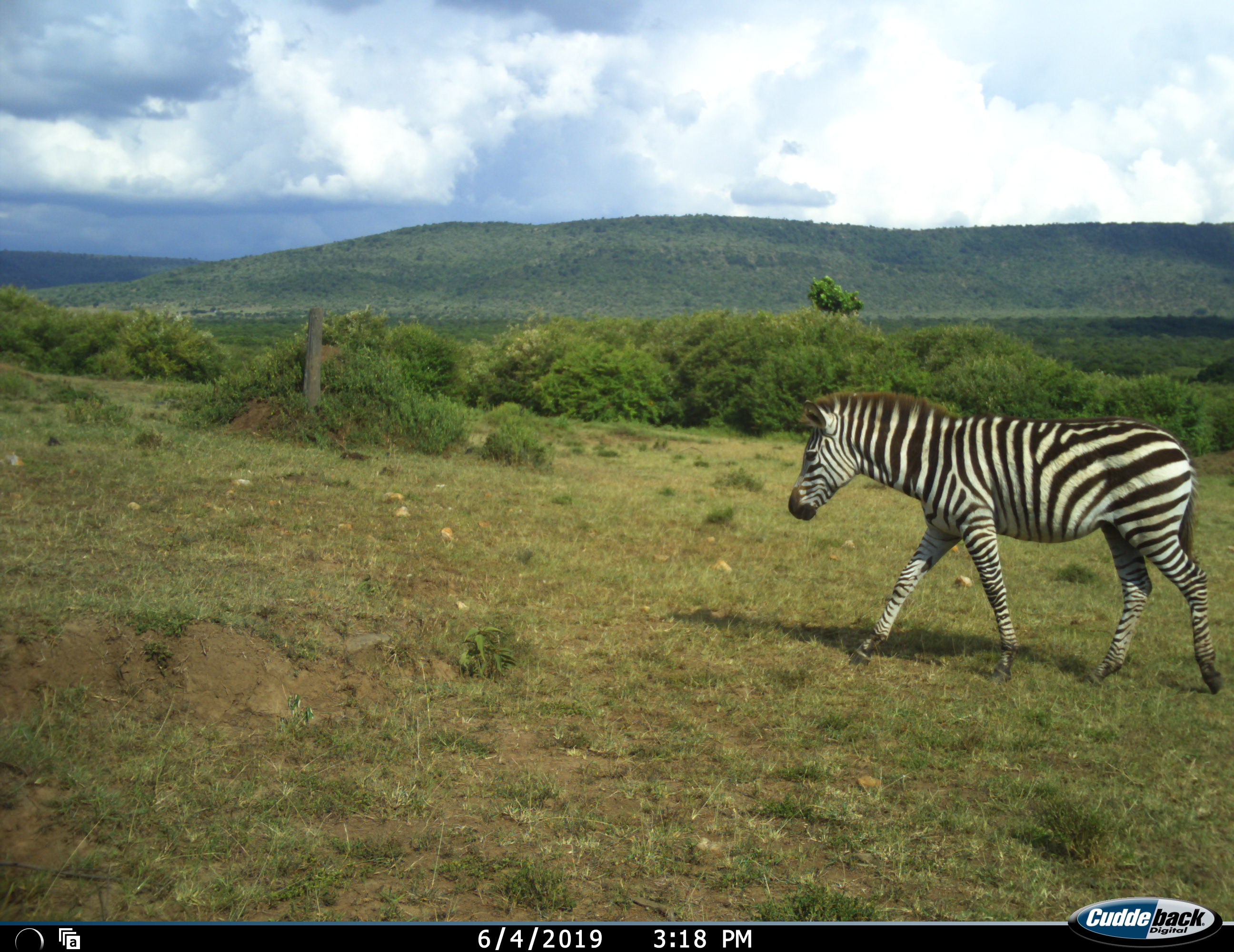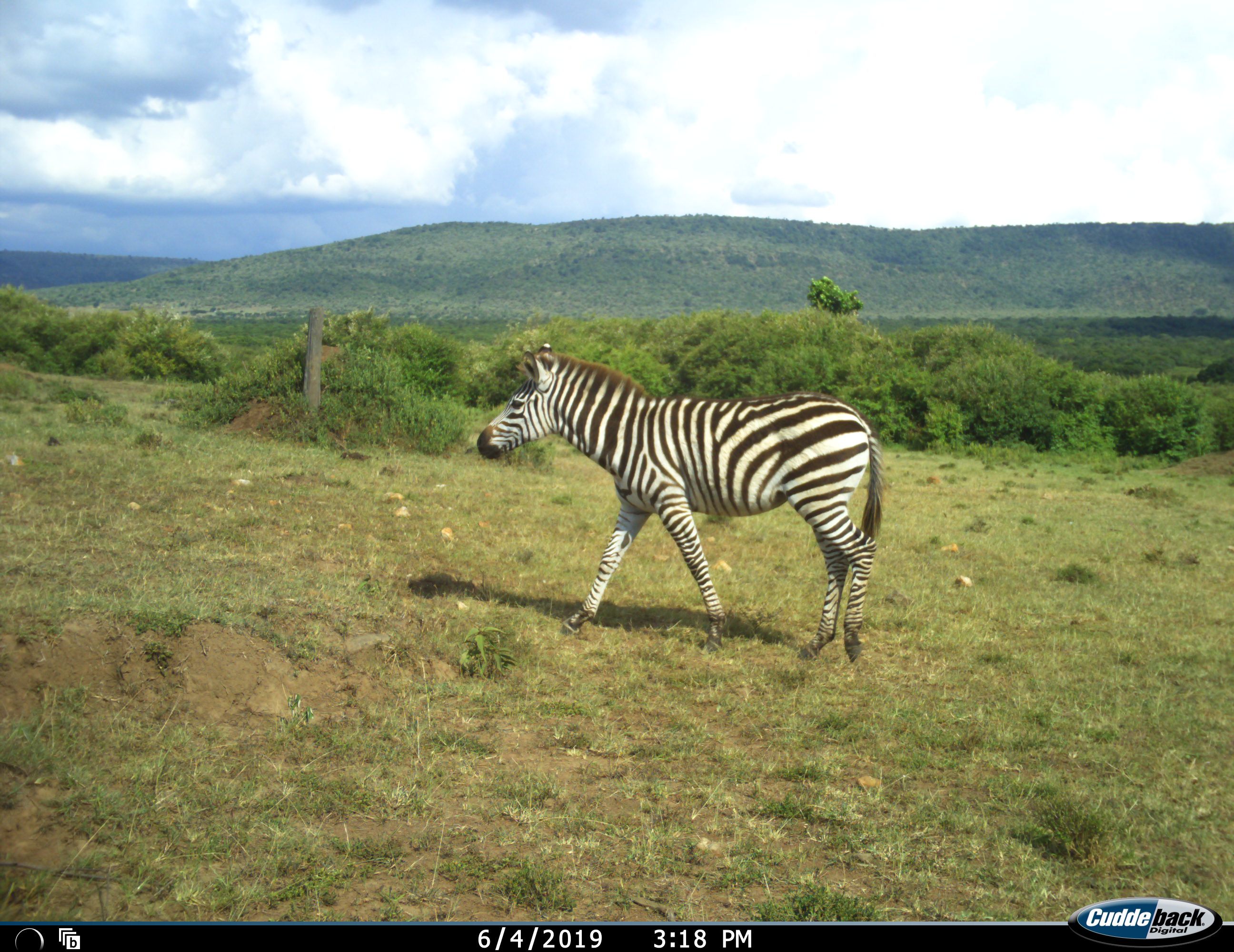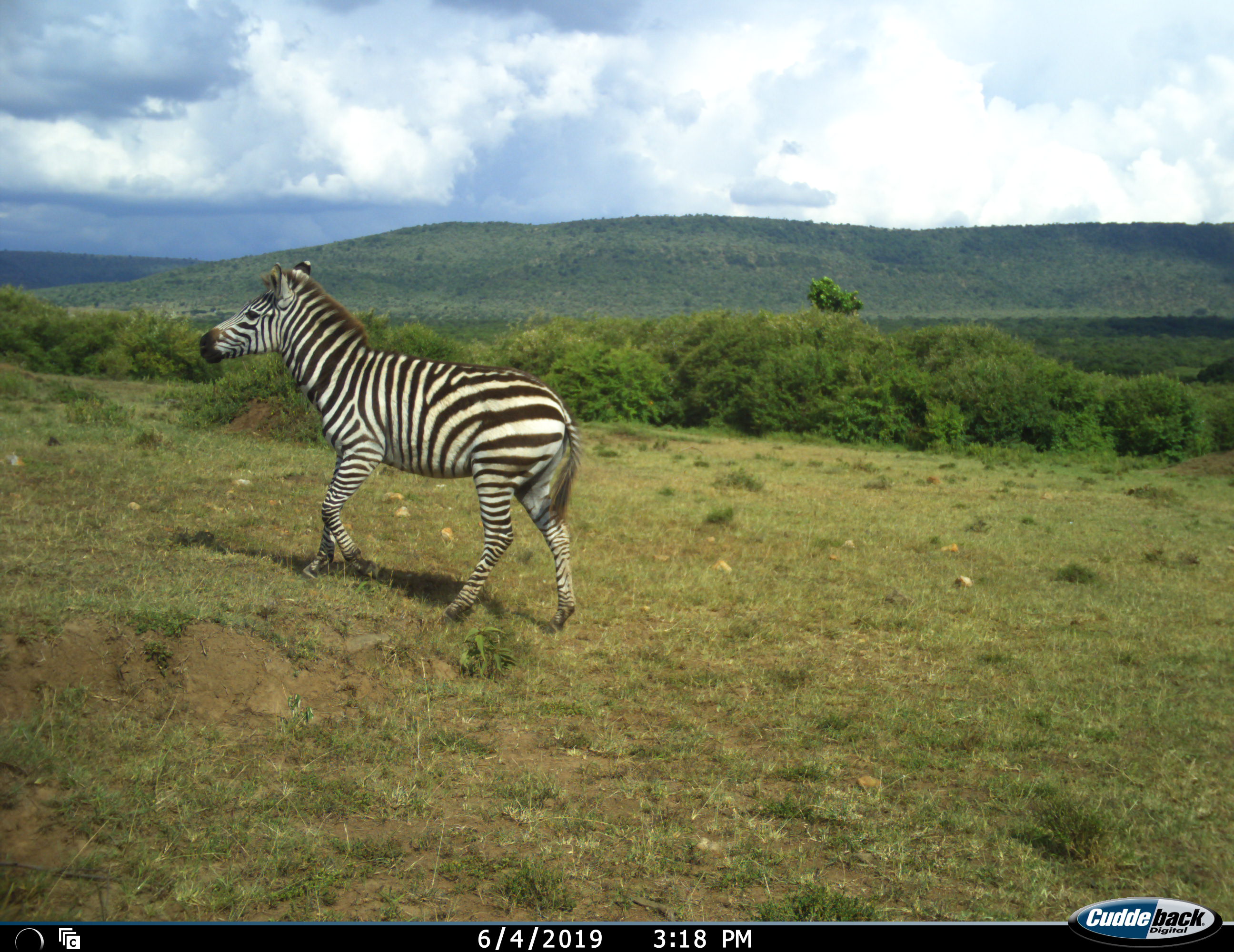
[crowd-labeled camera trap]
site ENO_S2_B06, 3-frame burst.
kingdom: Animalia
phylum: Chordata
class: Mammalia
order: Perissodactyla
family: Equidae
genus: Equus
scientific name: Equus quagga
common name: plains zebra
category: zebraplains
Zebraplains (plains zebra) (Equus quagga), count 1. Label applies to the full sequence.